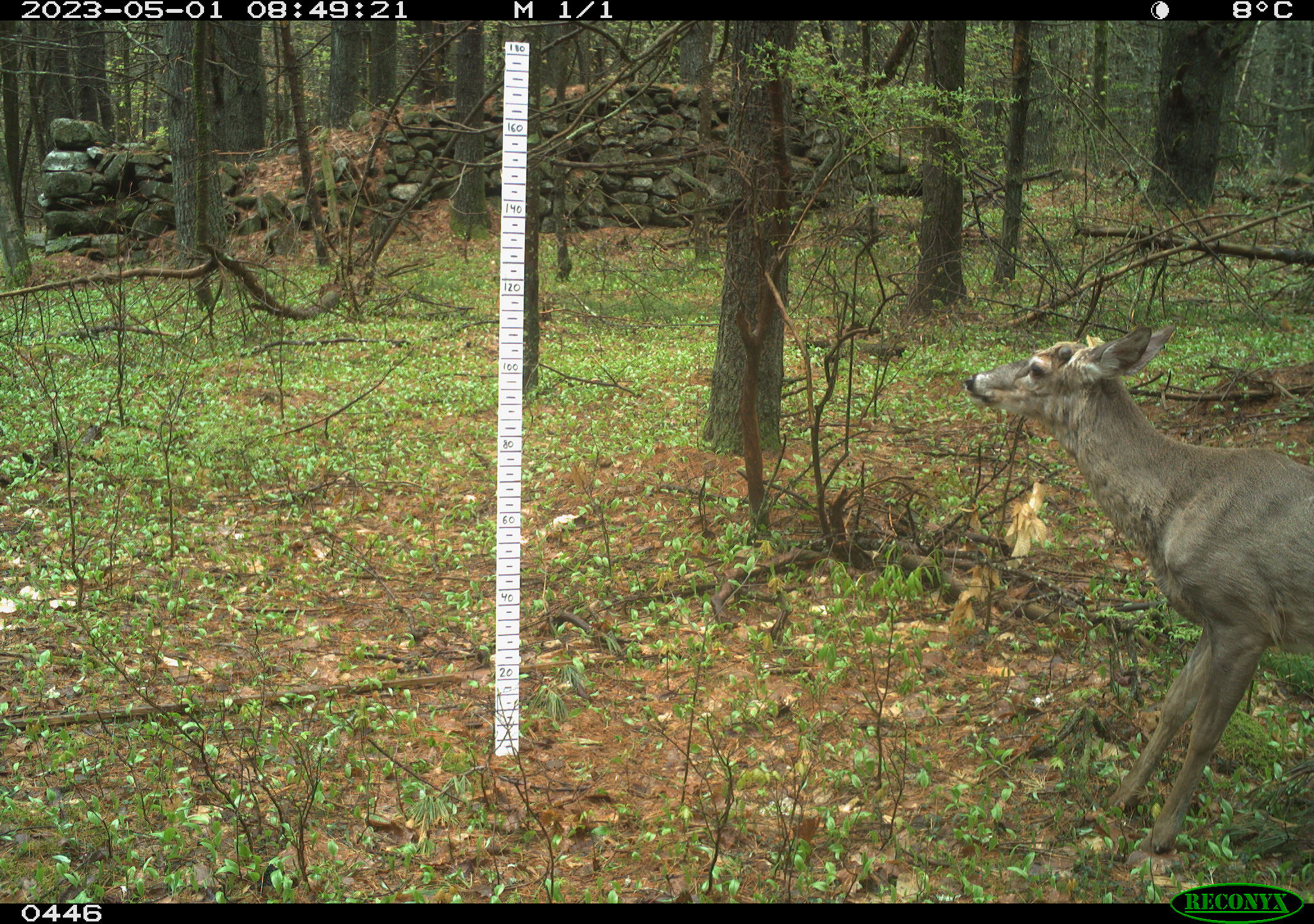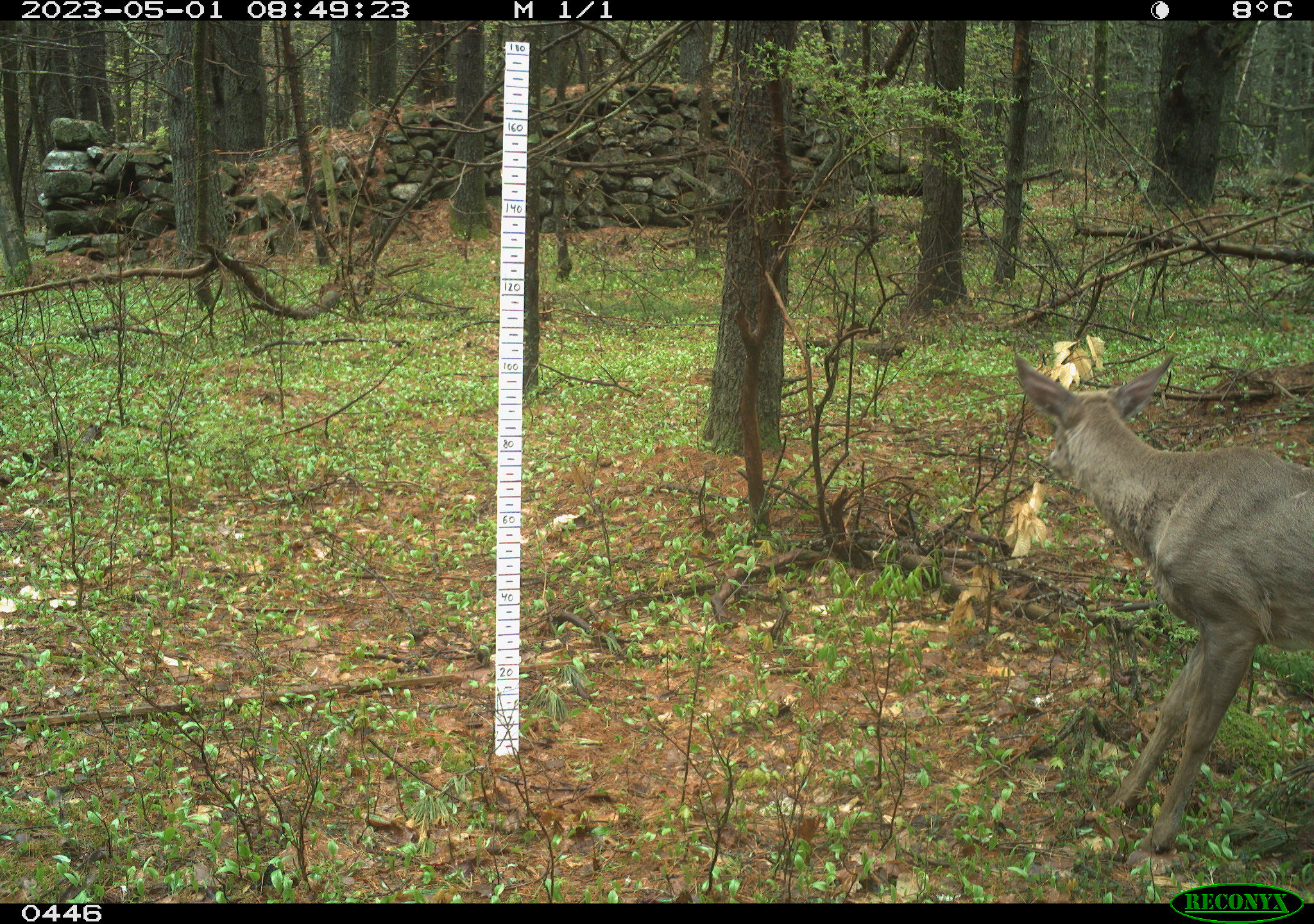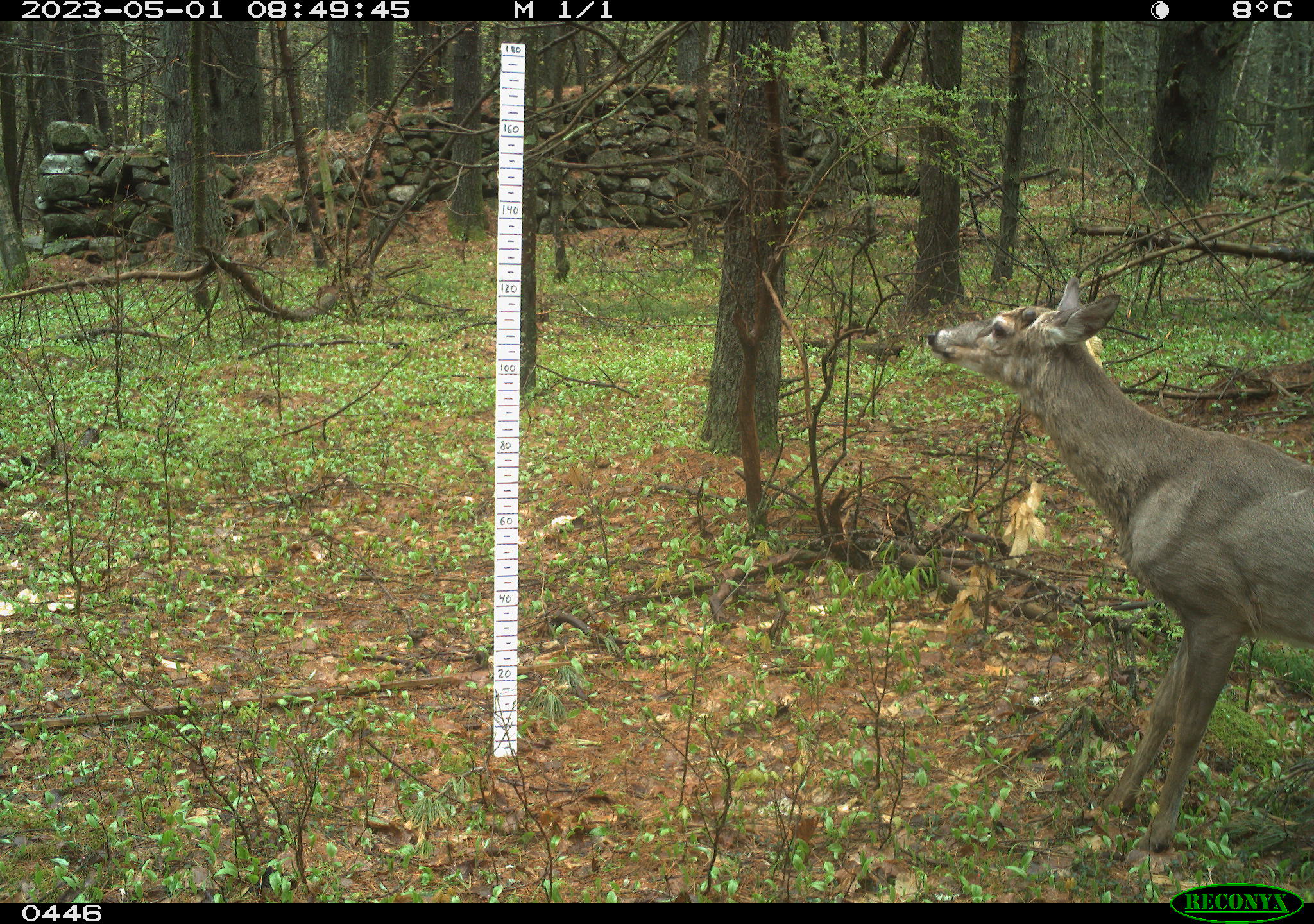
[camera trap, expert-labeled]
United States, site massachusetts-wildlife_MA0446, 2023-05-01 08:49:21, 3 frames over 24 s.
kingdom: Animalia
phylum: Chordata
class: Mammalia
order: Artiodactyla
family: Cervidae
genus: Odocoileus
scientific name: Odocoileus virginianus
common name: white-tailed deer